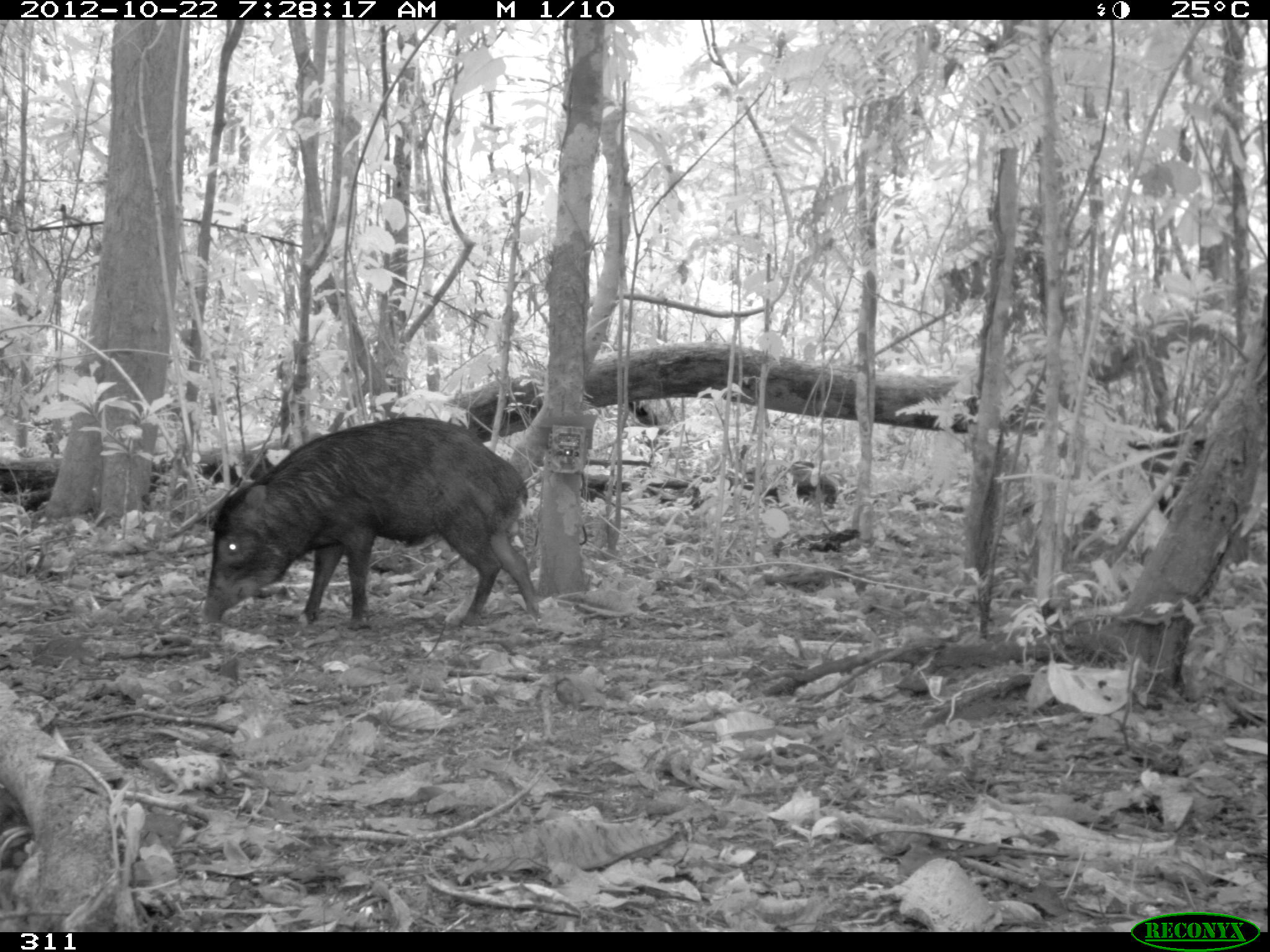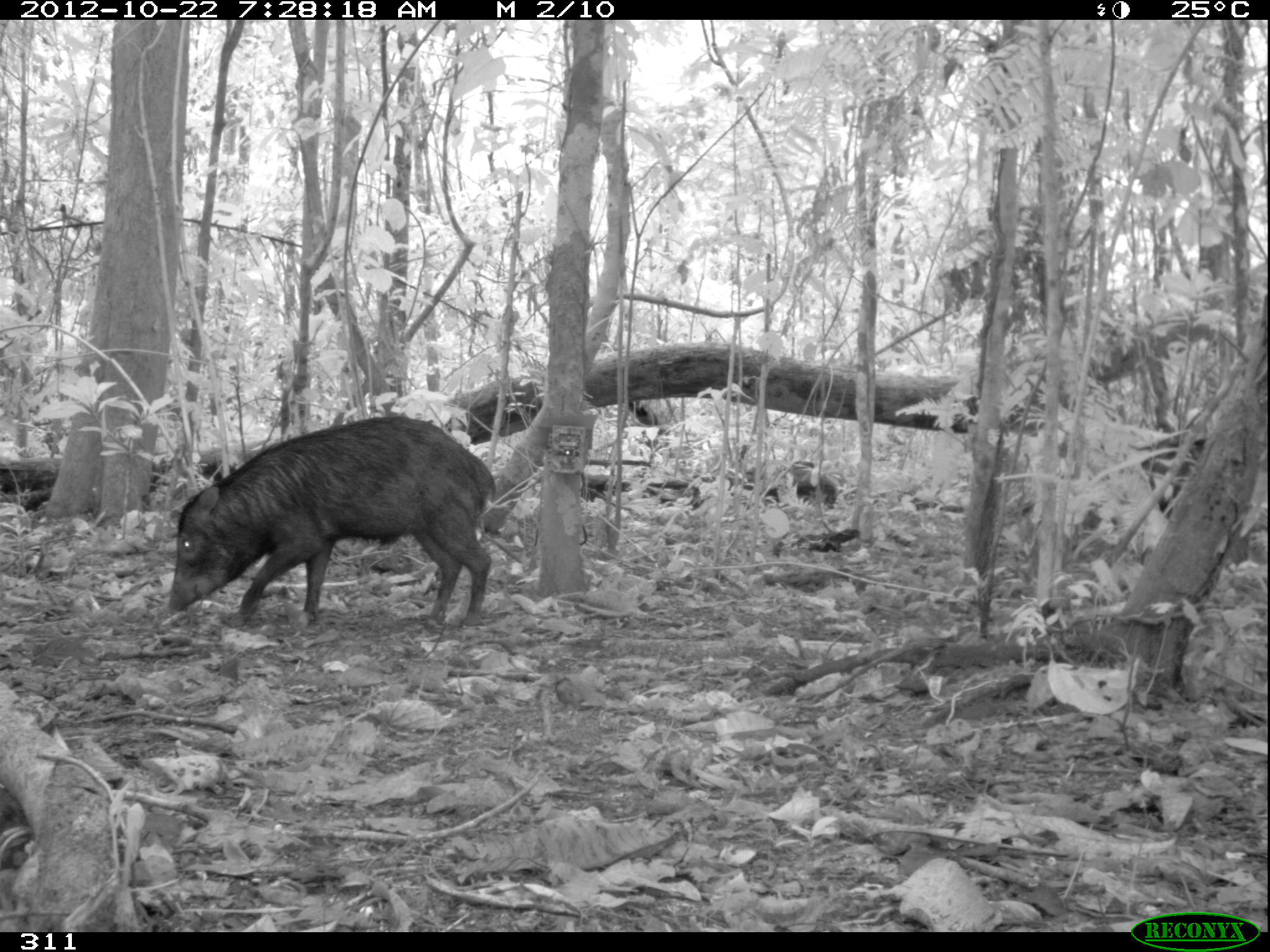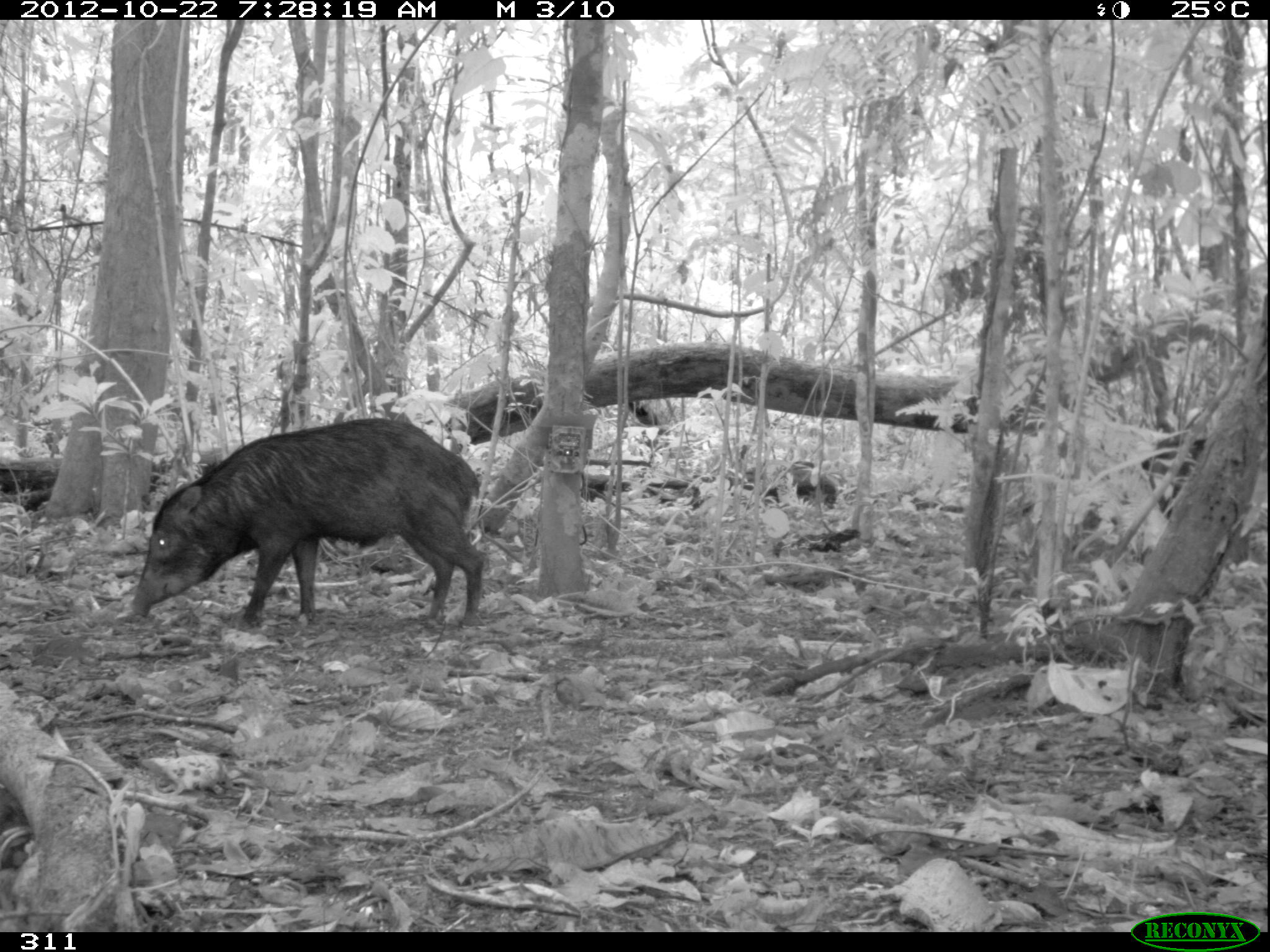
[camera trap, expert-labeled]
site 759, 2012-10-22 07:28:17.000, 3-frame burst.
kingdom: Animalia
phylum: Chordata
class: Mammalia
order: Artiodactyla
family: Tayassuidae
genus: Tayassu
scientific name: Tayassu pecari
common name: white-lipped peccary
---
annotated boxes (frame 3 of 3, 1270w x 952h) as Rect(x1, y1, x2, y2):
tayassu pecari: Rect(128, 416, 487, 623)